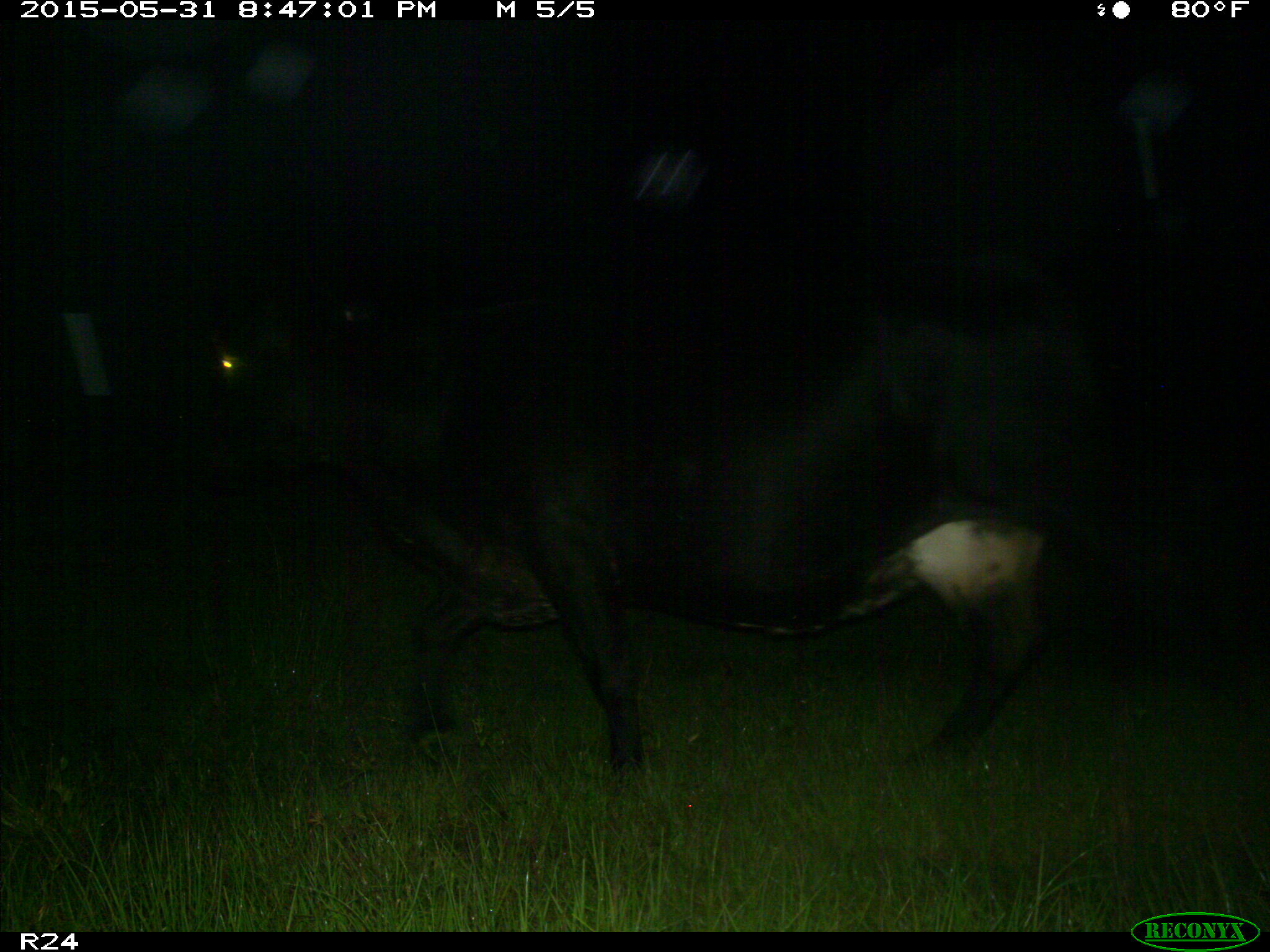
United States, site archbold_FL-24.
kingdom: Animalia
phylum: Chordata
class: Mammalia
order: Artiodactyla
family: Bovidae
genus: Bos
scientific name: Bos taurus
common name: domestic cow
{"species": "Bos taurus (domestic cow)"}